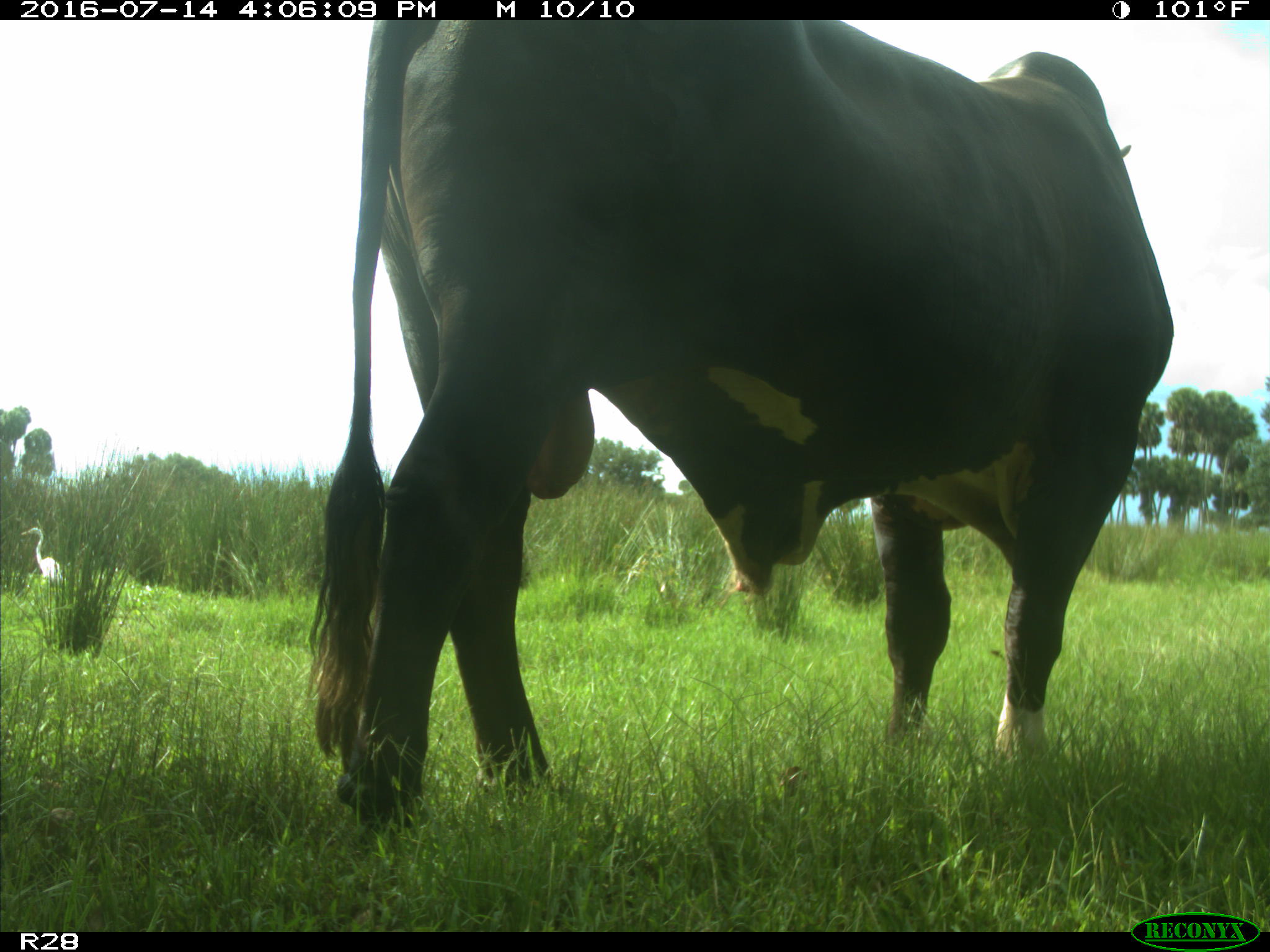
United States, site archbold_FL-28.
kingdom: Animalia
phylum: Chordata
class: Mammalia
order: Artiodactyla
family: Bovidae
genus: Bos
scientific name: Bos taurus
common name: domestic cow